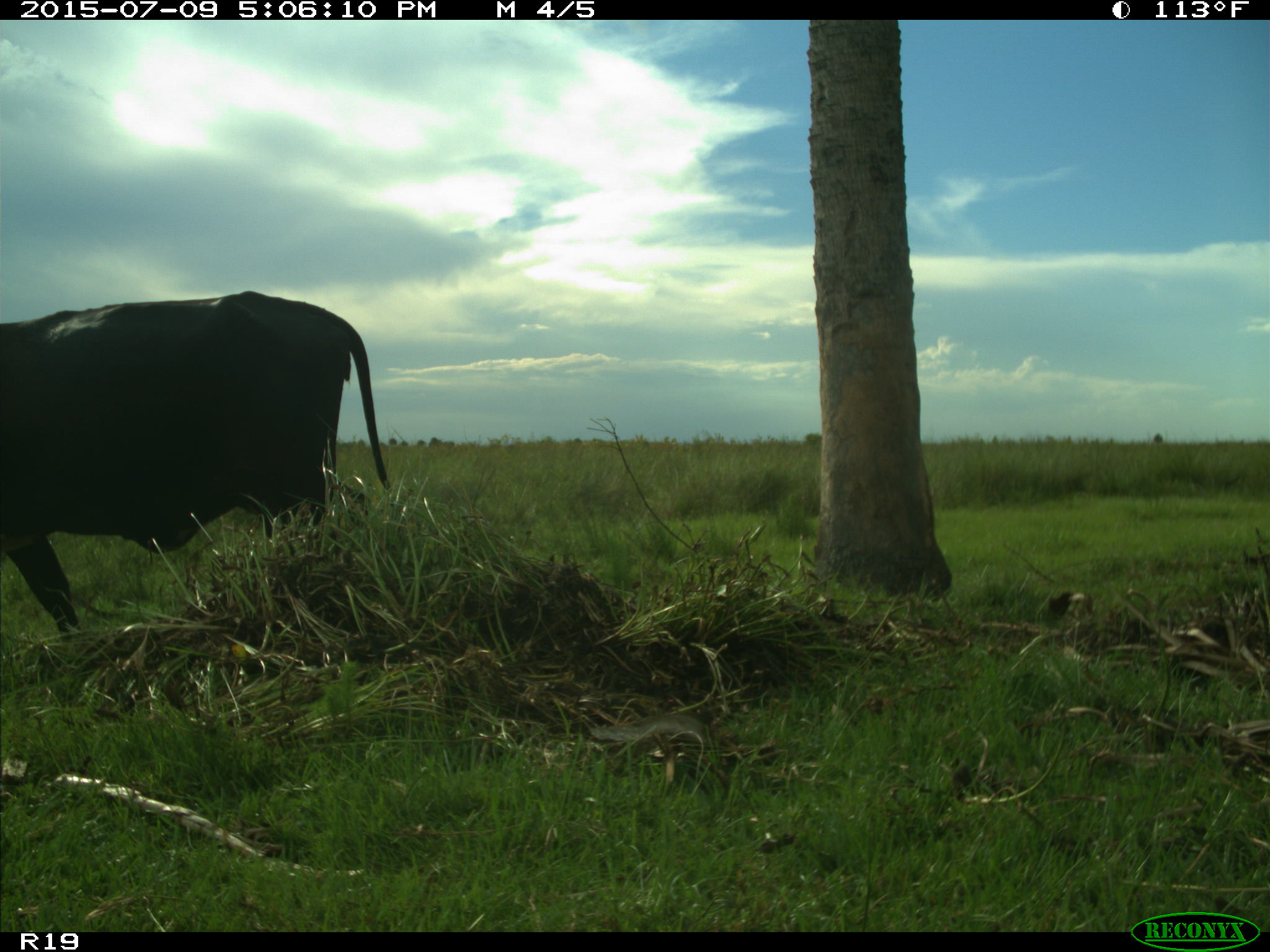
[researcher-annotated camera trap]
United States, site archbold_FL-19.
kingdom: Animalia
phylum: Chordata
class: Mammalia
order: Artiodactyla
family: Bovidae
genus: Bos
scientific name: Bos taurus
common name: domestic cow